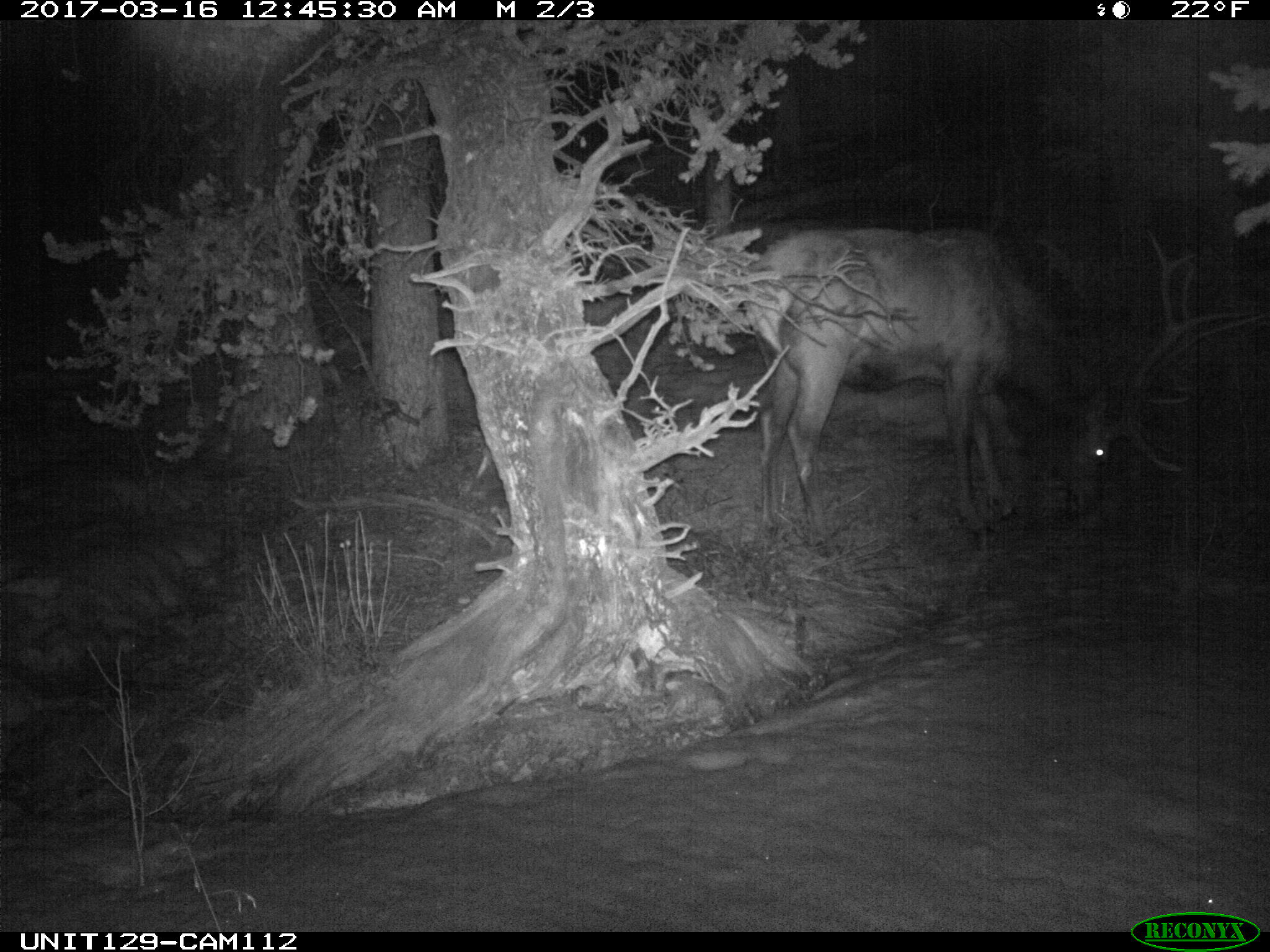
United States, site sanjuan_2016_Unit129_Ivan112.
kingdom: Animalia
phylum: Chordata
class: Mammalia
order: Artiodactyla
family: Cervidae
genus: Cervus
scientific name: Cervus elaphus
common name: red deer